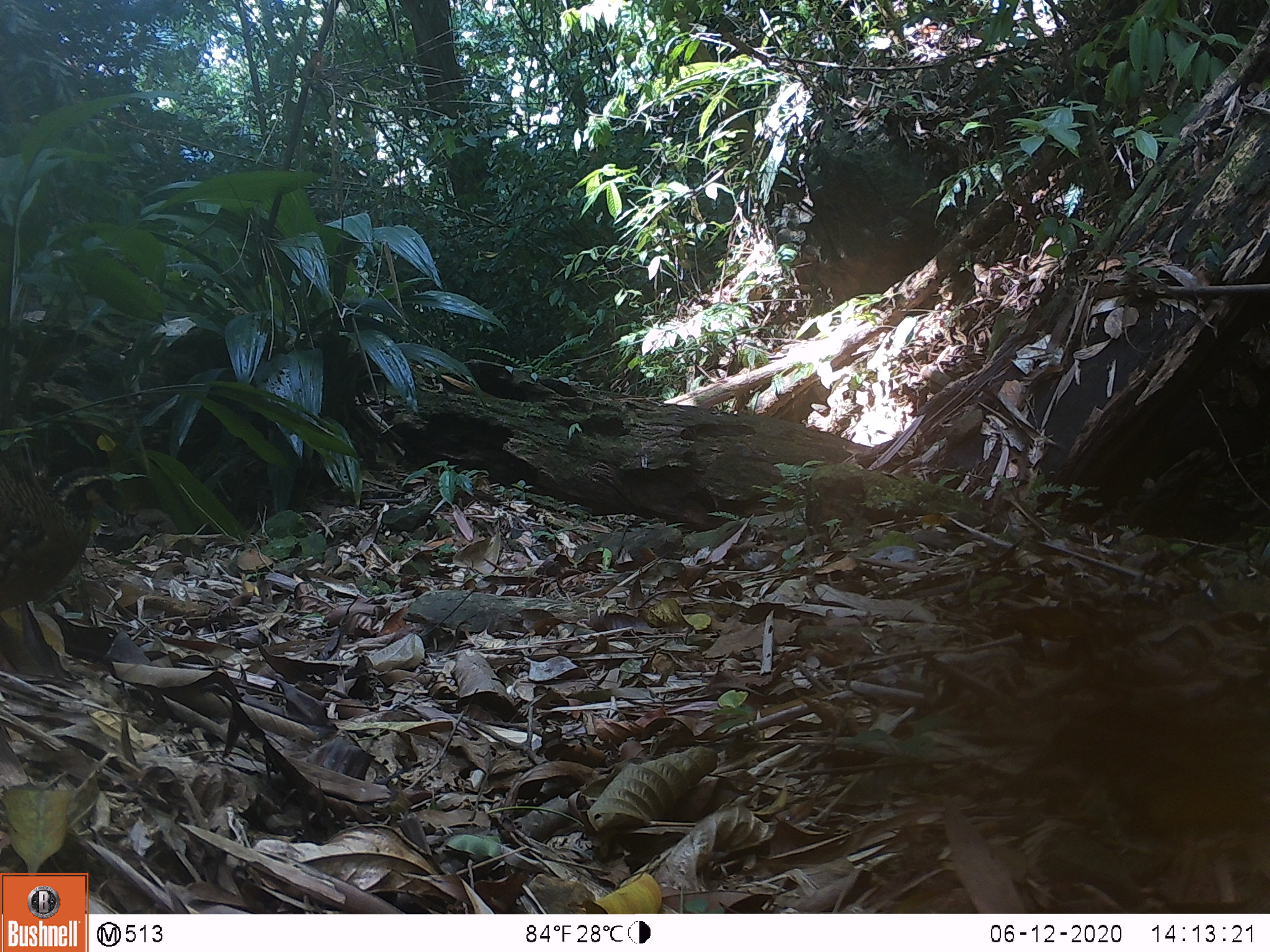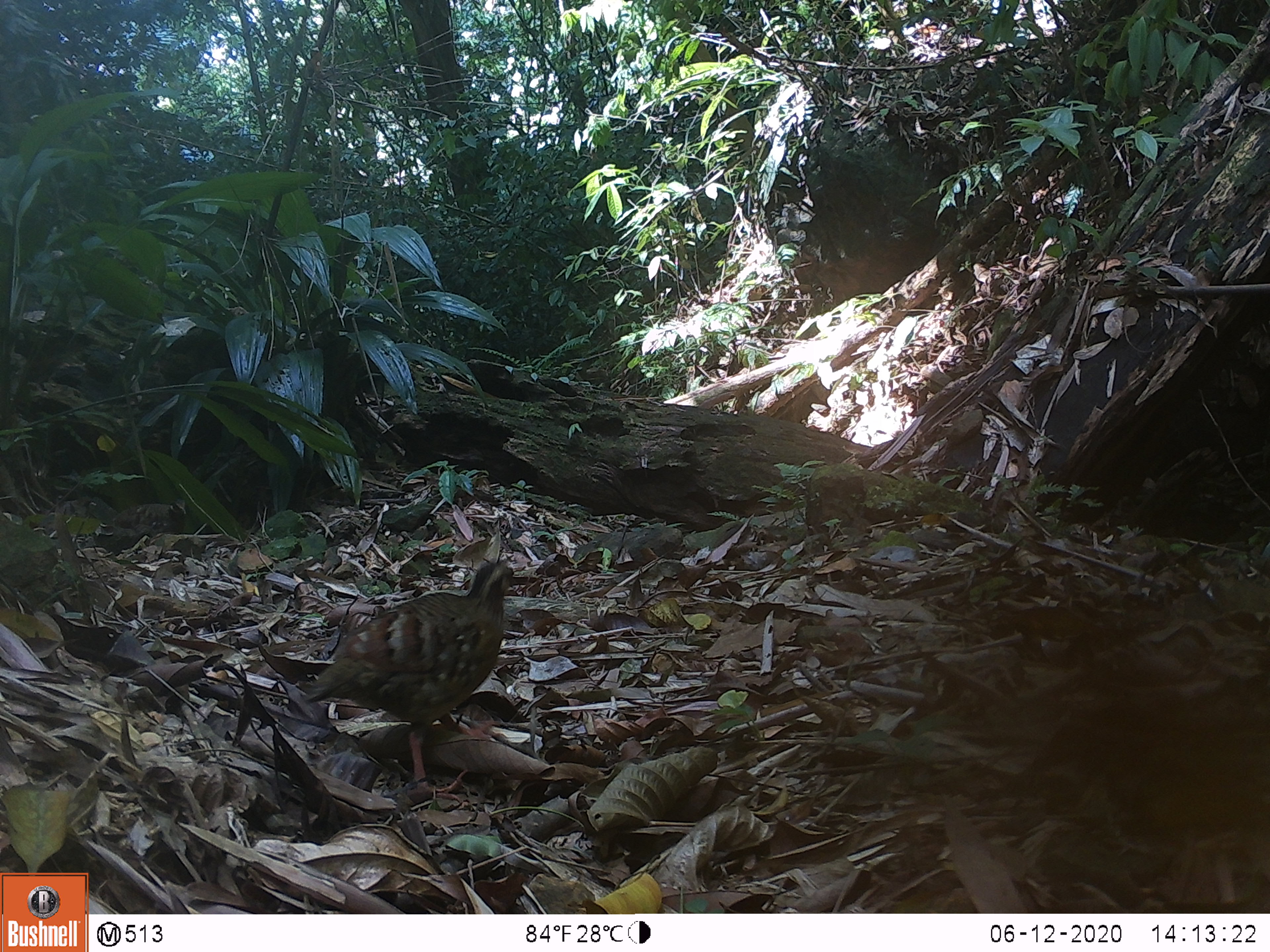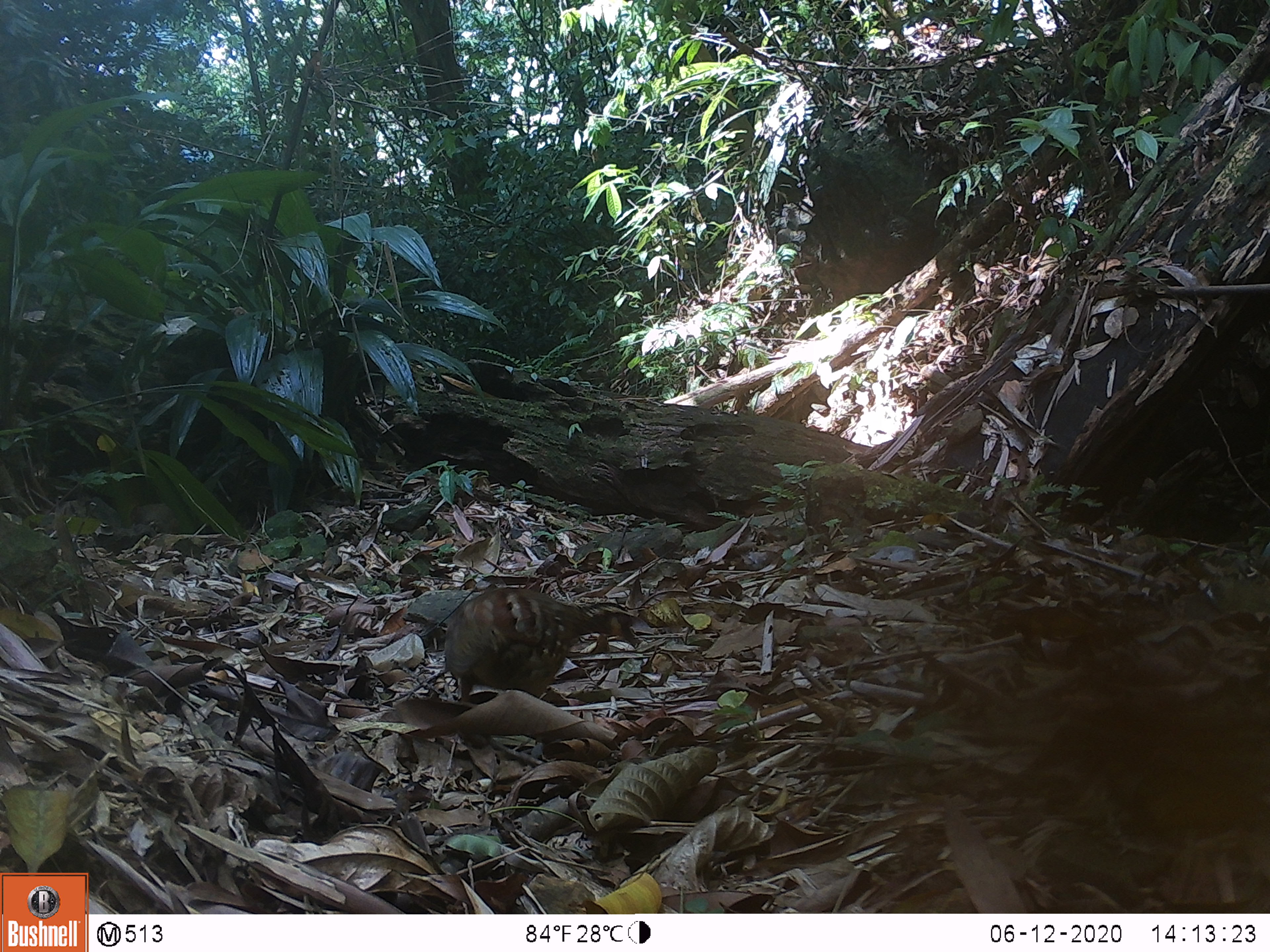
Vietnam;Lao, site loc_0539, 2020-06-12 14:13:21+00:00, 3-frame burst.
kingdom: Animalia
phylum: Chordata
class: Aves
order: Galliformes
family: Phasianidae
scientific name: Phasianidae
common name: partridge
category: unidentified partridge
Unidentified partridge (partridge) (Phasianidae). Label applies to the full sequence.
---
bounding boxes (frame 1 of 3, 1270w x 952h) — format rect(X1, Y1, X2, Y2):
unidentified partridge: rect(0, 448, 124, 613)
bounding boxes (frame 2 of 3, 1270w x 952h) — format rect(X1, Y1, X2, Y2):
unidentified partridge: rect(303, 563, 518, 801)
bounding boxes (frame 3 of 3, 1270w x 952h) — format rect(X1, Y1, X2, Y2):
unidentified partridge: rect(443, 587, 636, 703)